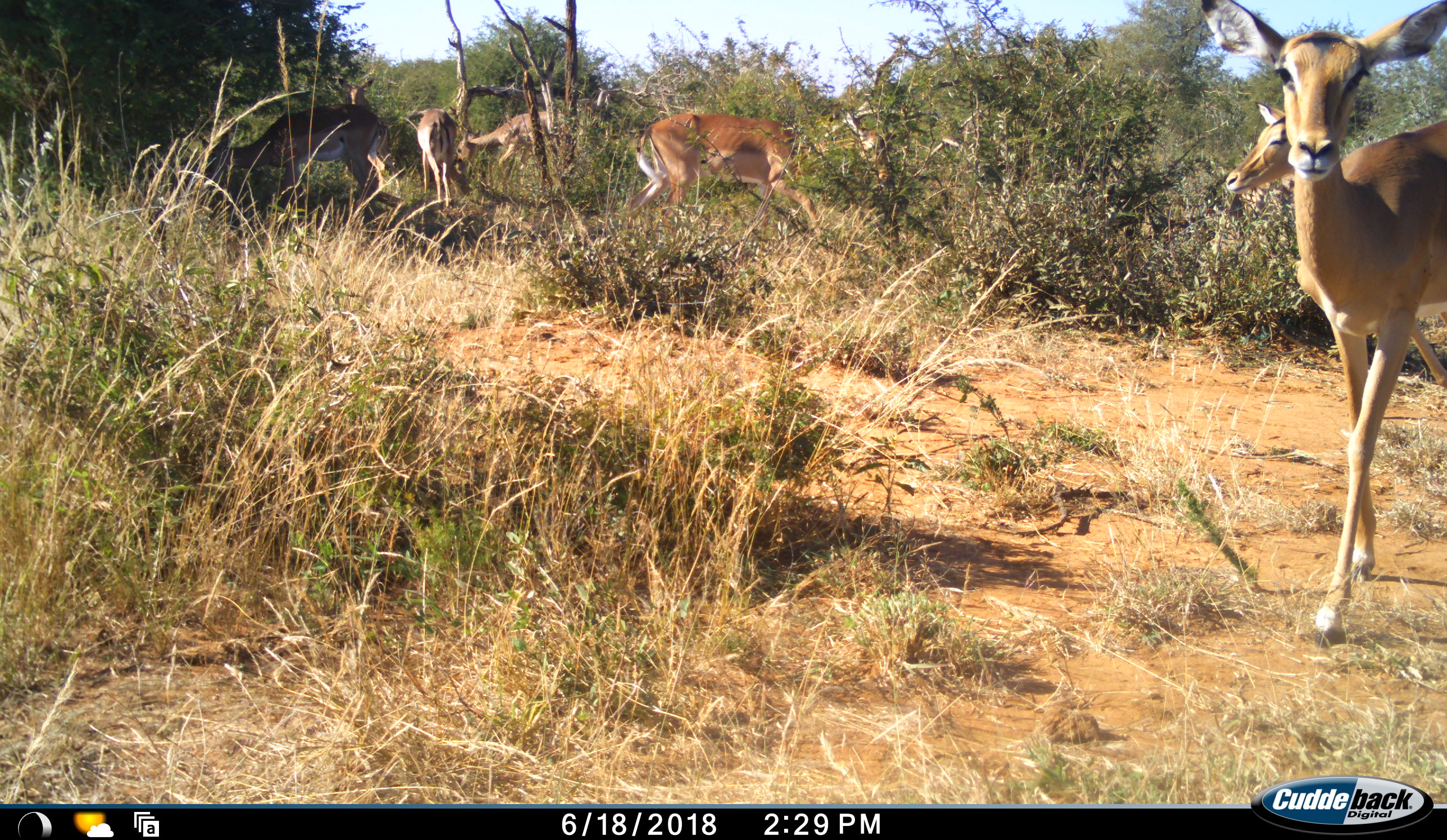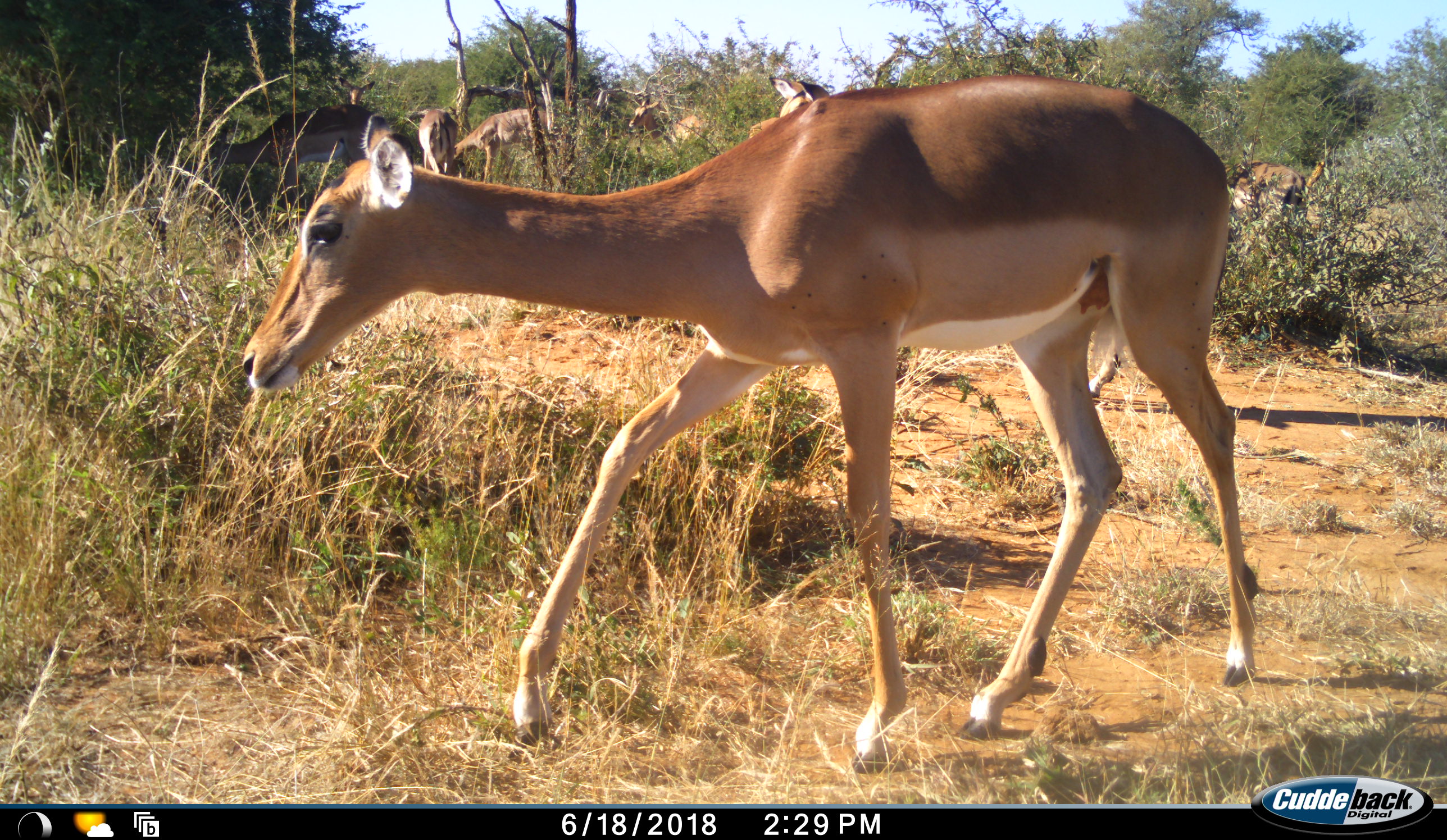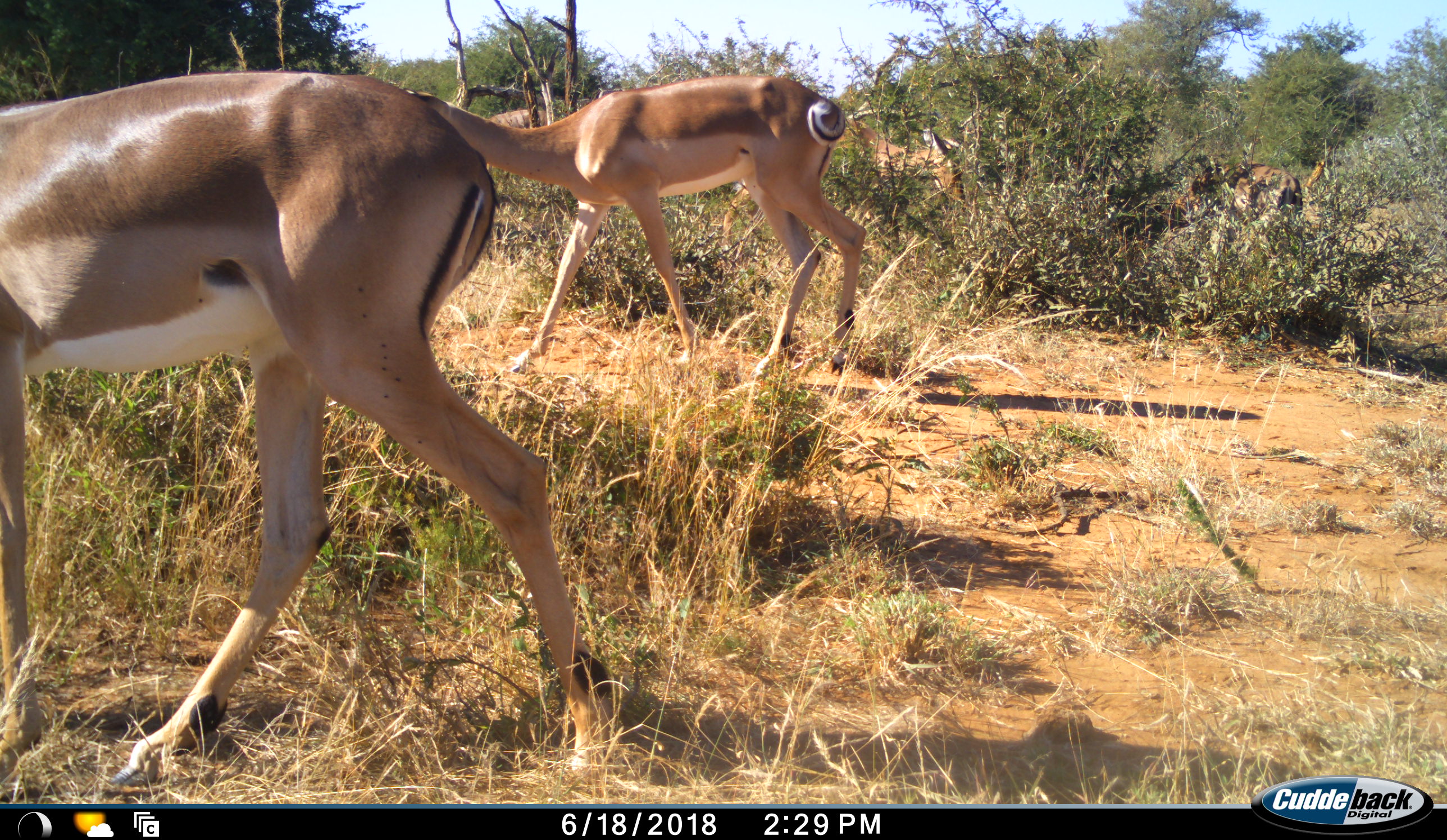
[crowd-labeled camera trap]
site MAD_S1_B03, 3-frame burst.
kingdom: Animalia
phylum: Chordata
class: Mammalia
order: Artiodactyla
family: Bovidae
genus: Aepyceros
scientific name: Aepyceros melampus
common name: impala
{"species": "impala (Aepyceros melampus)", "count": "7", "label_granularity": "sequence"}